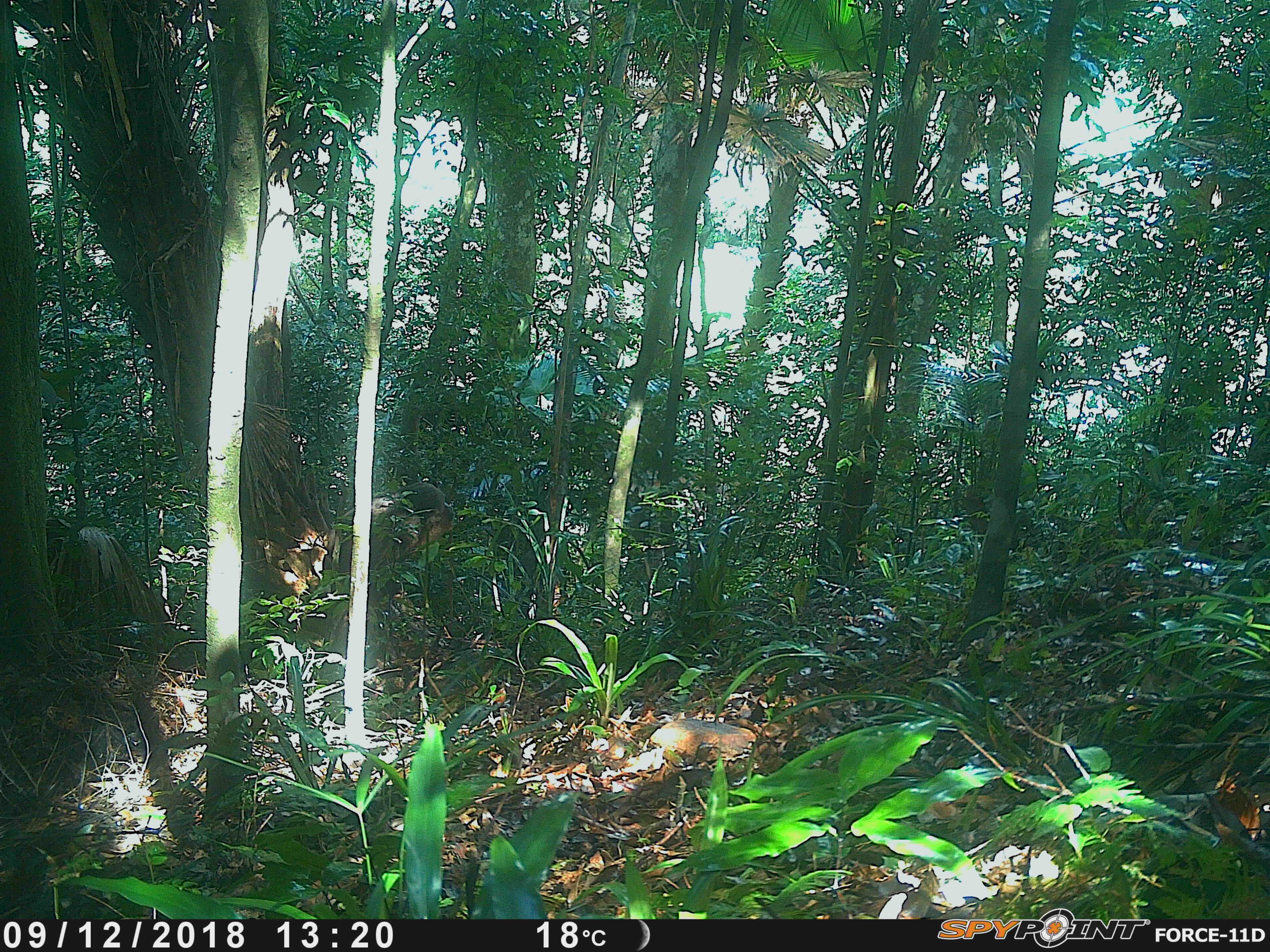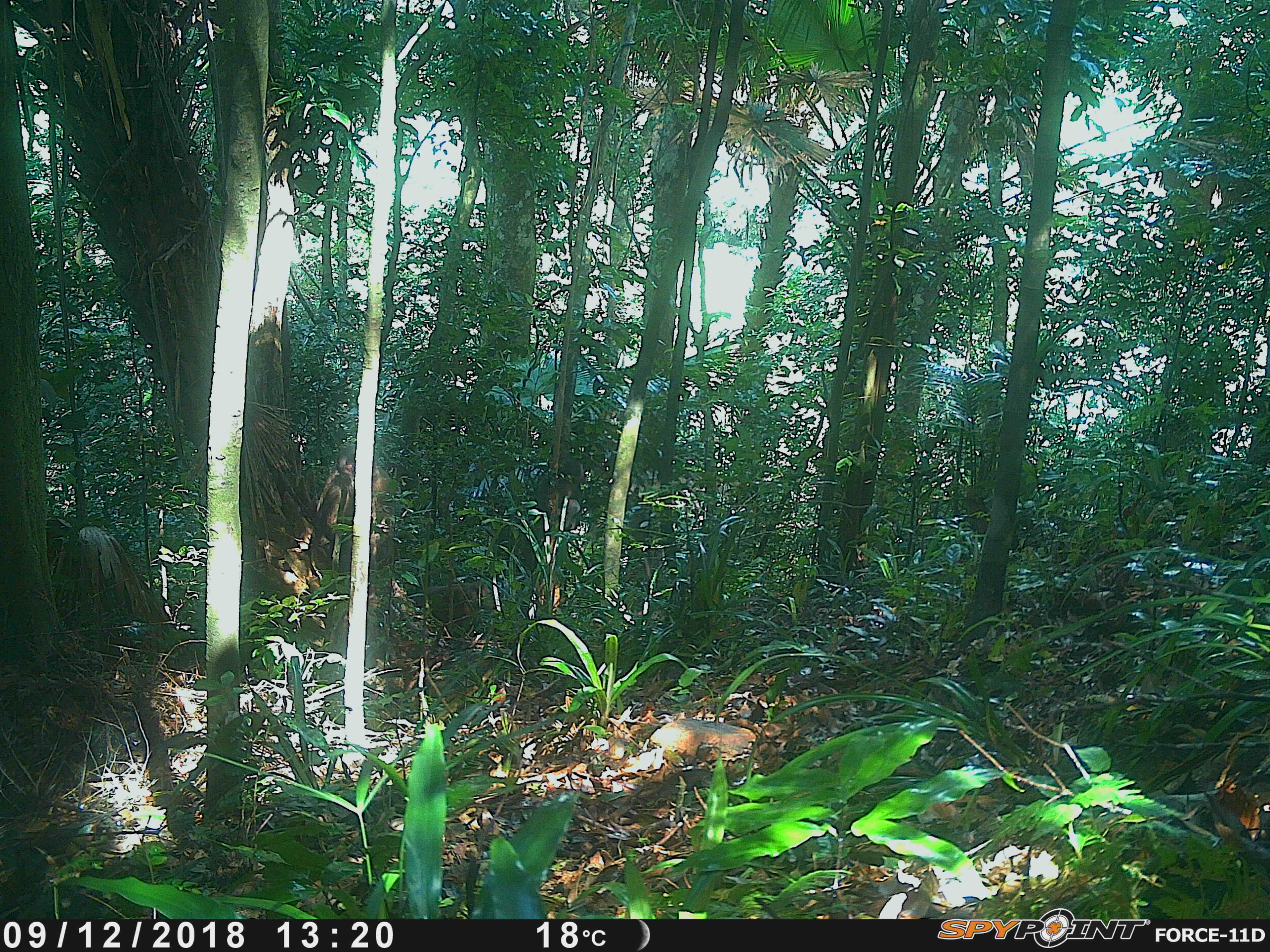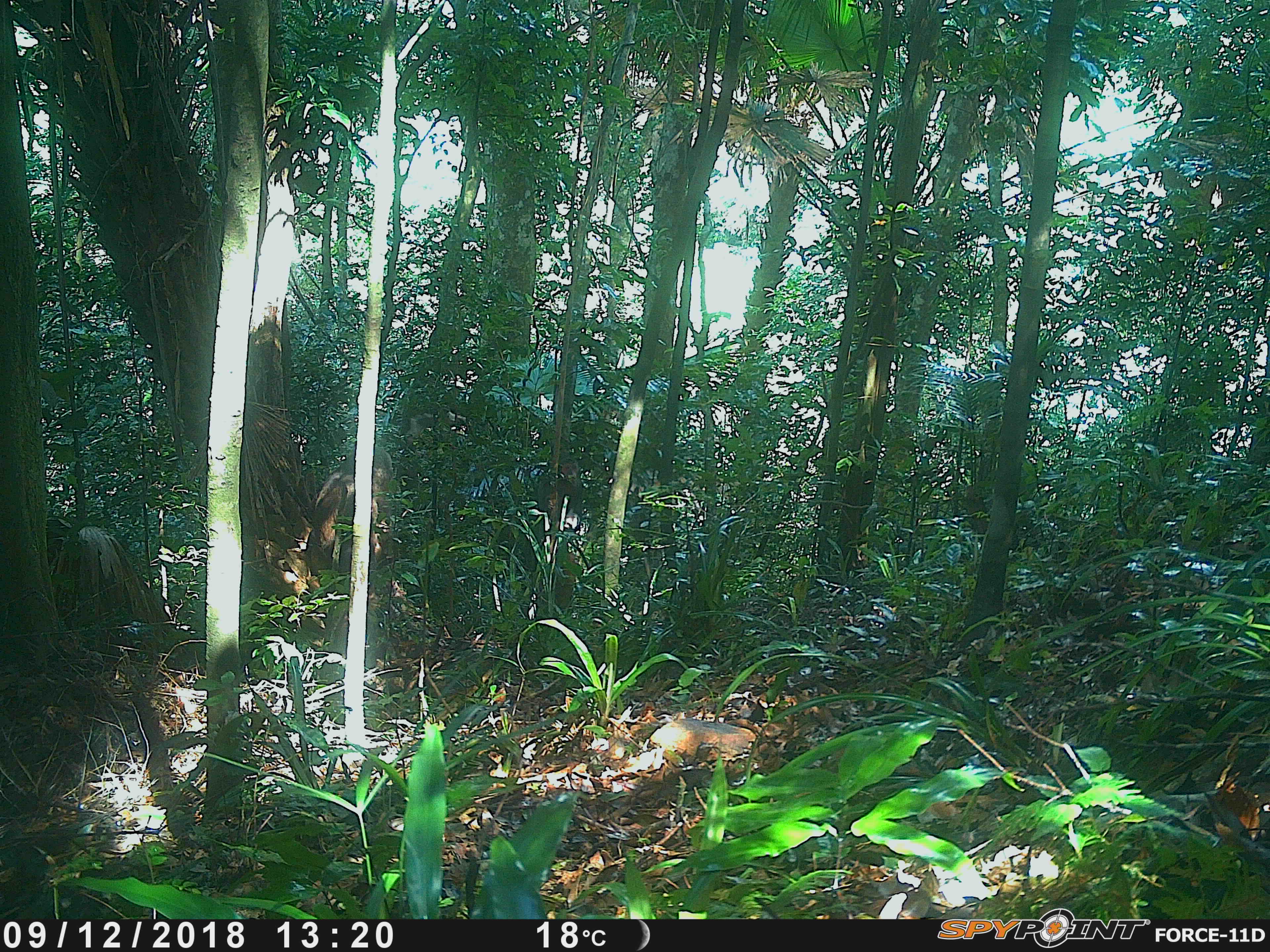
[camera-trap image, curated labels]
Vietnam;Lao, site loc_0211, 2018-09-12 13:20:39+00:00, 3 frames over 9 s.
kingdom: Animalia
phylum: Chordata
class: Mammalia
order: Primates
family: Cercopithecidae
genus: Macaca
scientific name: Macaca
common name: macaque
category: unidentified macaque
Unidentified macaque (macaque) (Macaca). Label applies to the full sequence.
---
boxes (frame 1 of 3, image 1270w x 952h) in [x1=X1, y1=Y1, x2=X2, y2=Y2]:
unidentified macaque: [x1=322, y1=481, x2=456, y2=606]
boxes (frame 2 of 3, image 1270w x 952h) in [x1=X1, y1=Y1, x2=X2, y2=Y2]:
unidentified macaque: [x1=310, y1=443, x2=397, y2=575]; [x1=412, y1=581, x2=494, y2=631]; [x1=536, y1=460, x2=586, y2=532]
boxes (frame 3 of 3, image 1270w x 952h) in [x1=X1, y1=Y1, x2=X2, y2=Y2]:
unidentified macaque: [x1=306, y1=447, x2=394, y2=577]; [x1=538, y1=456, x2=584, y2=522]; [x1=555, y1=551, x2=576, y2=610]